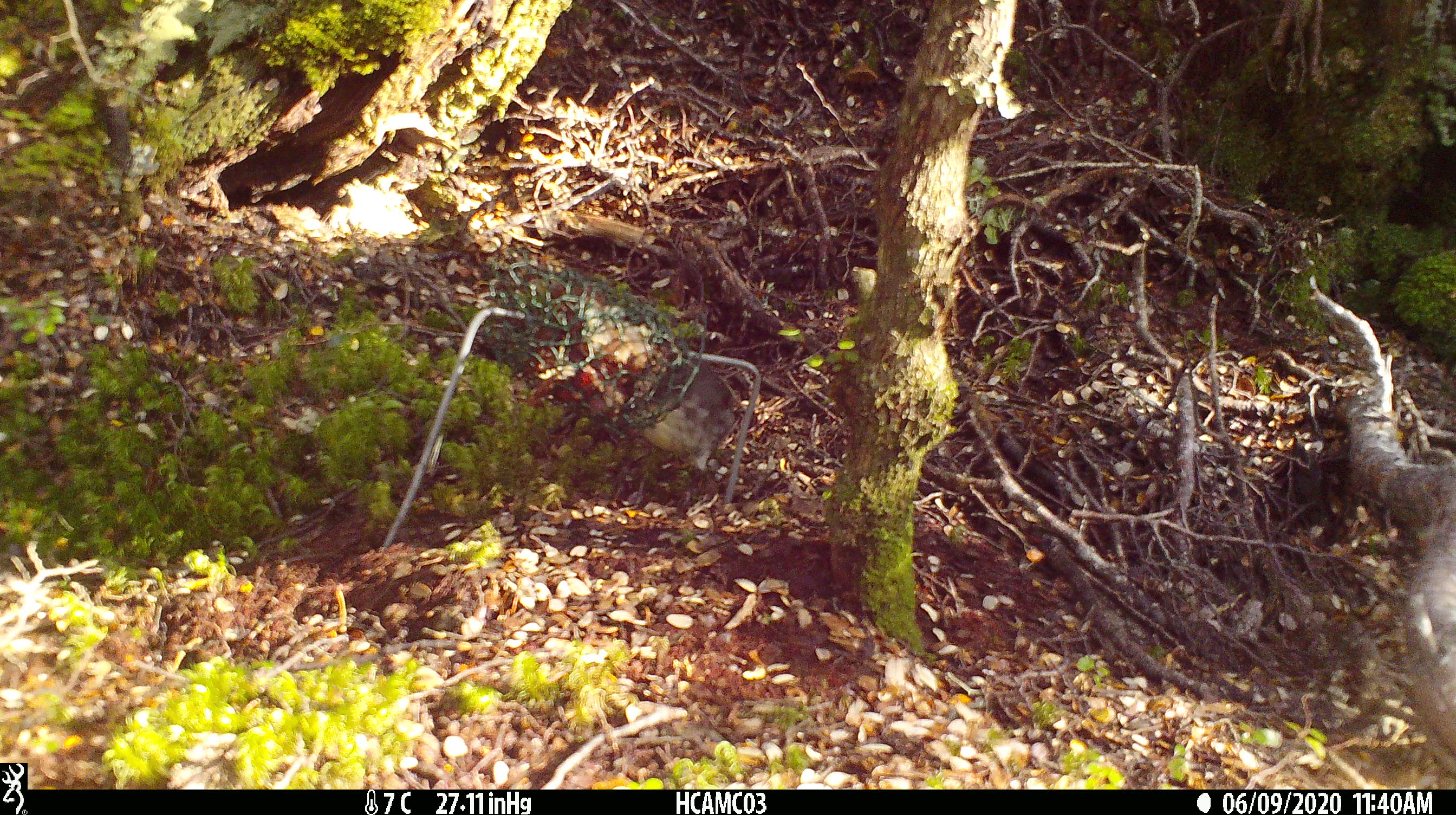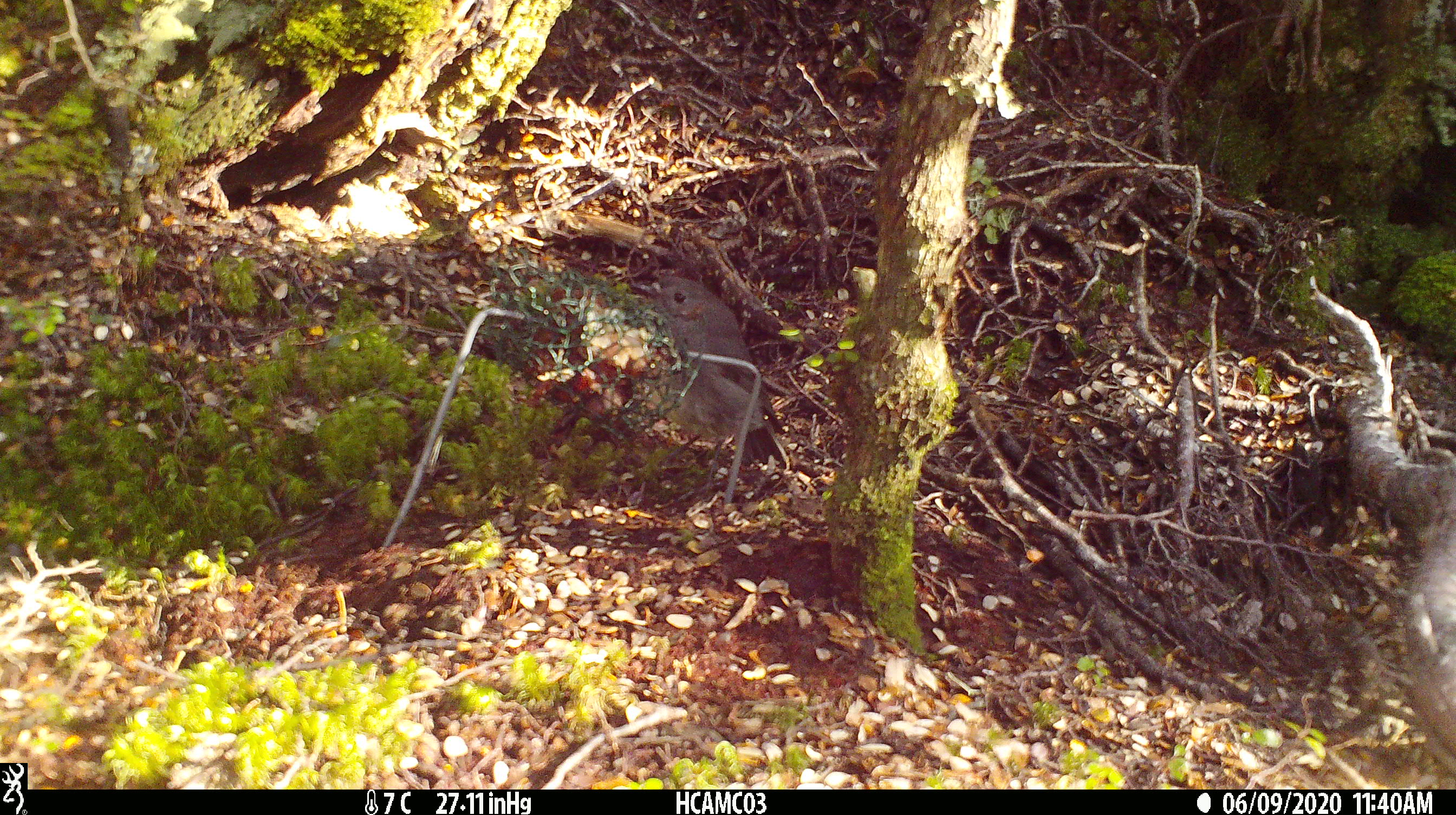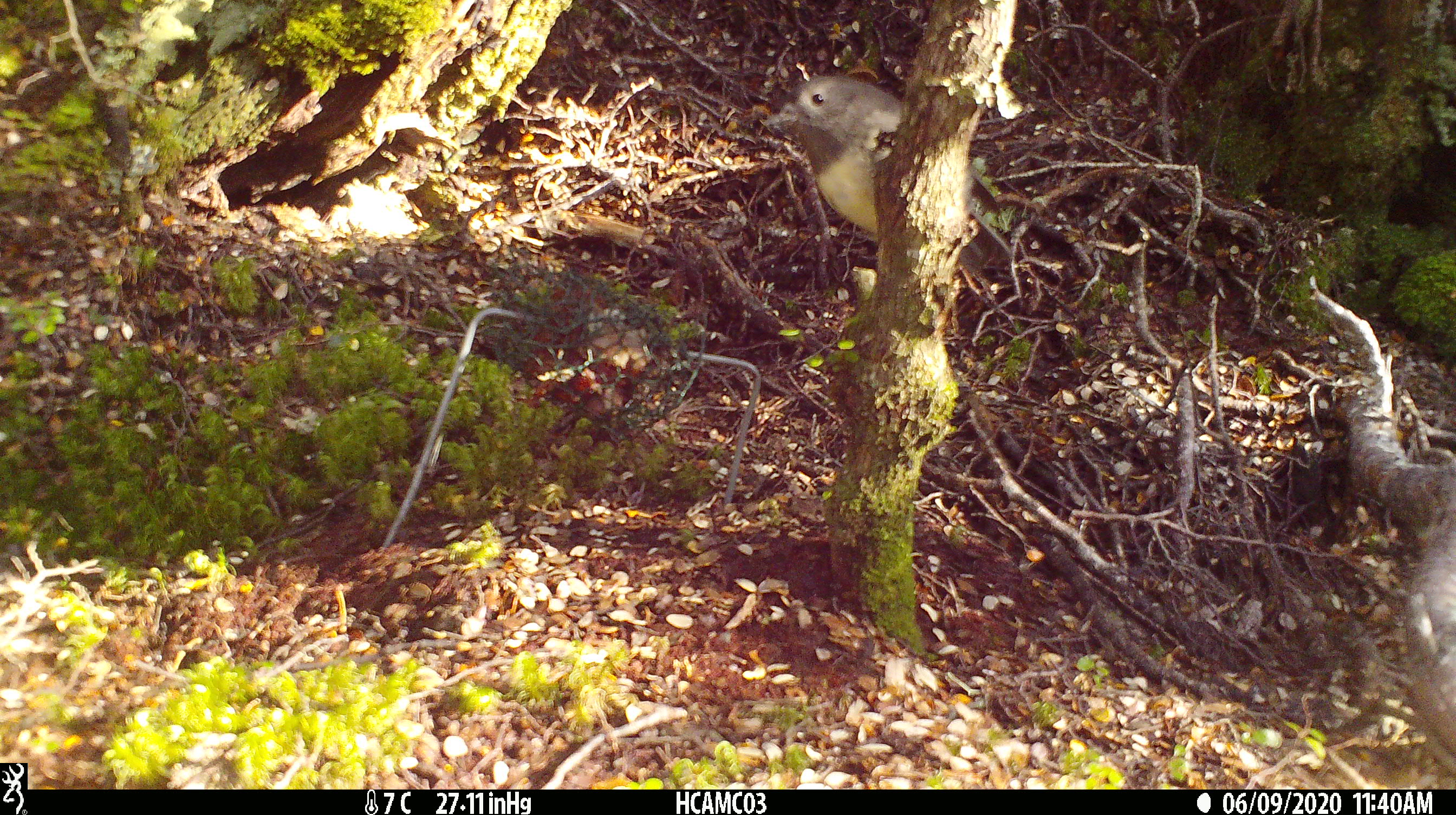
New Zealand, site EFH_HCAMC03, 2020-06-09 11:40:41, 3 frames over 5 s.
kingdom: Animalia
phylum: Chordata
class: Aves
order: Passeriformes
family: Petroicidae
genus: Petroica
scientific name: Petroica australis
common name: new zealand robin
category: robin